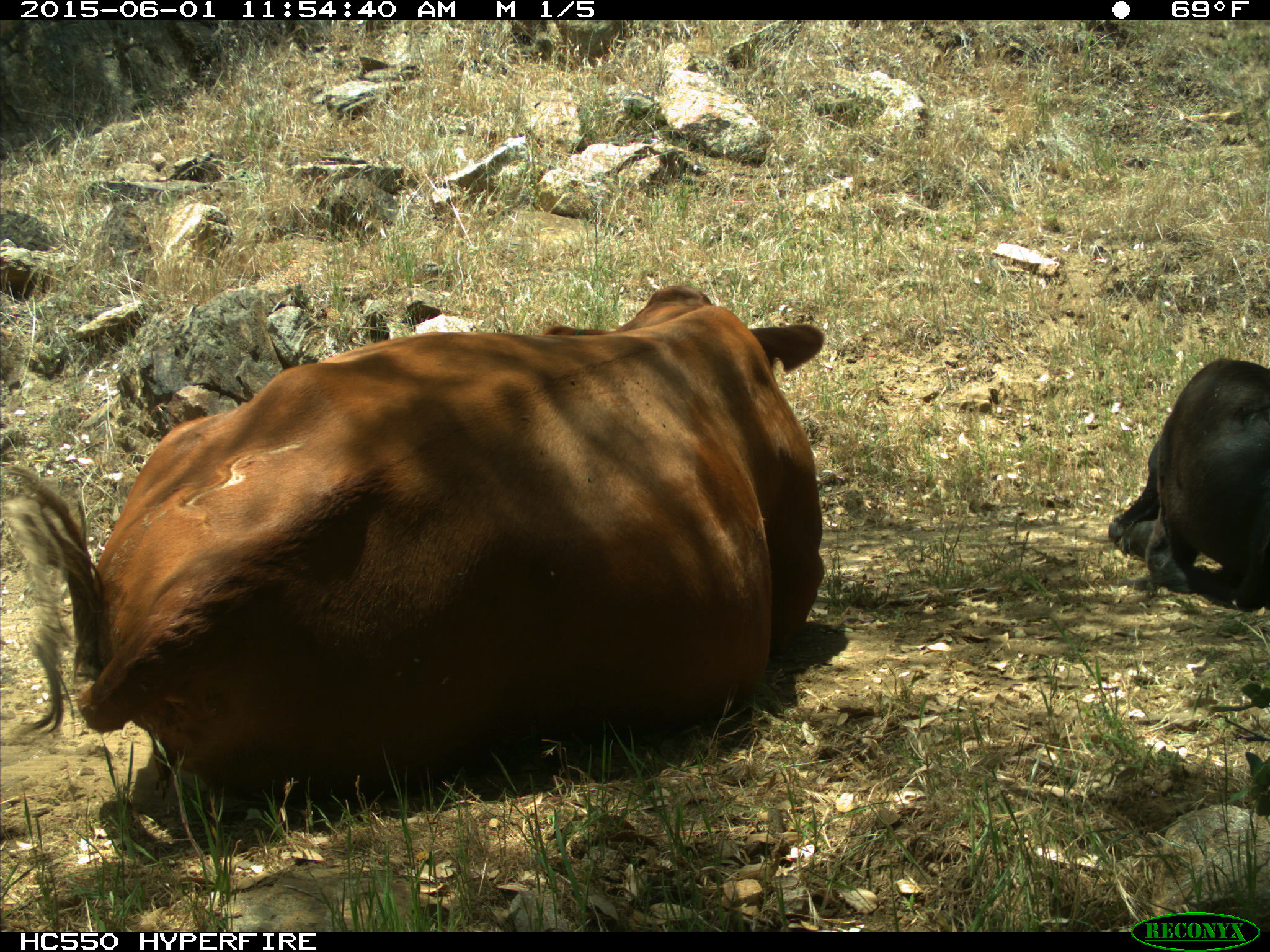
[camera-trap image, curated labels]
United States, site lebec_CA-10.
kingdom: Animalia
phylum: Chordata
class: Mammalia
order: Artiodactyla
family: Bovidae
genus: Bos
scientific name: Bos taurus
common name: domestic cow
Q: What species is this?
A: Bos taurus (domestic cow).